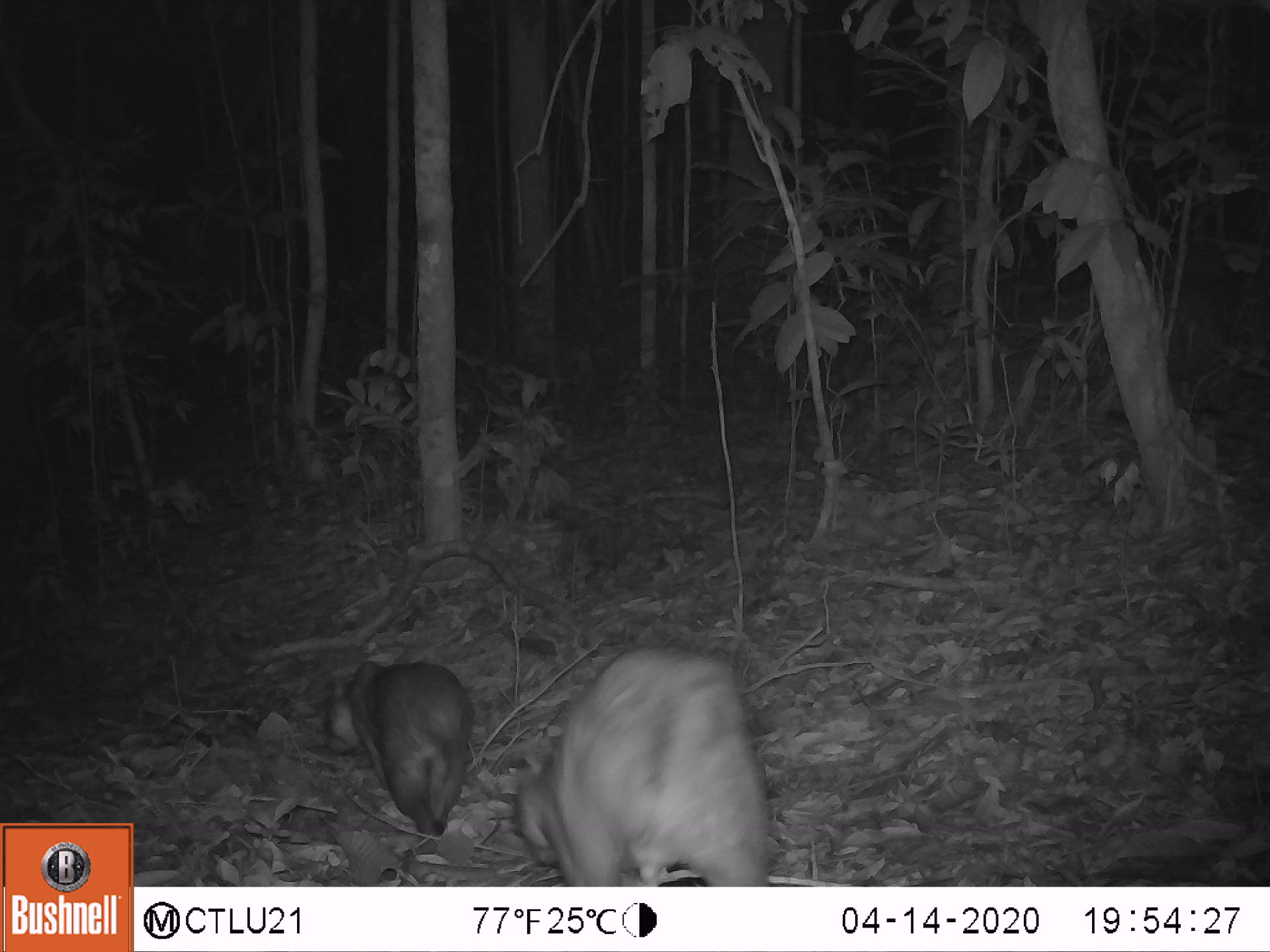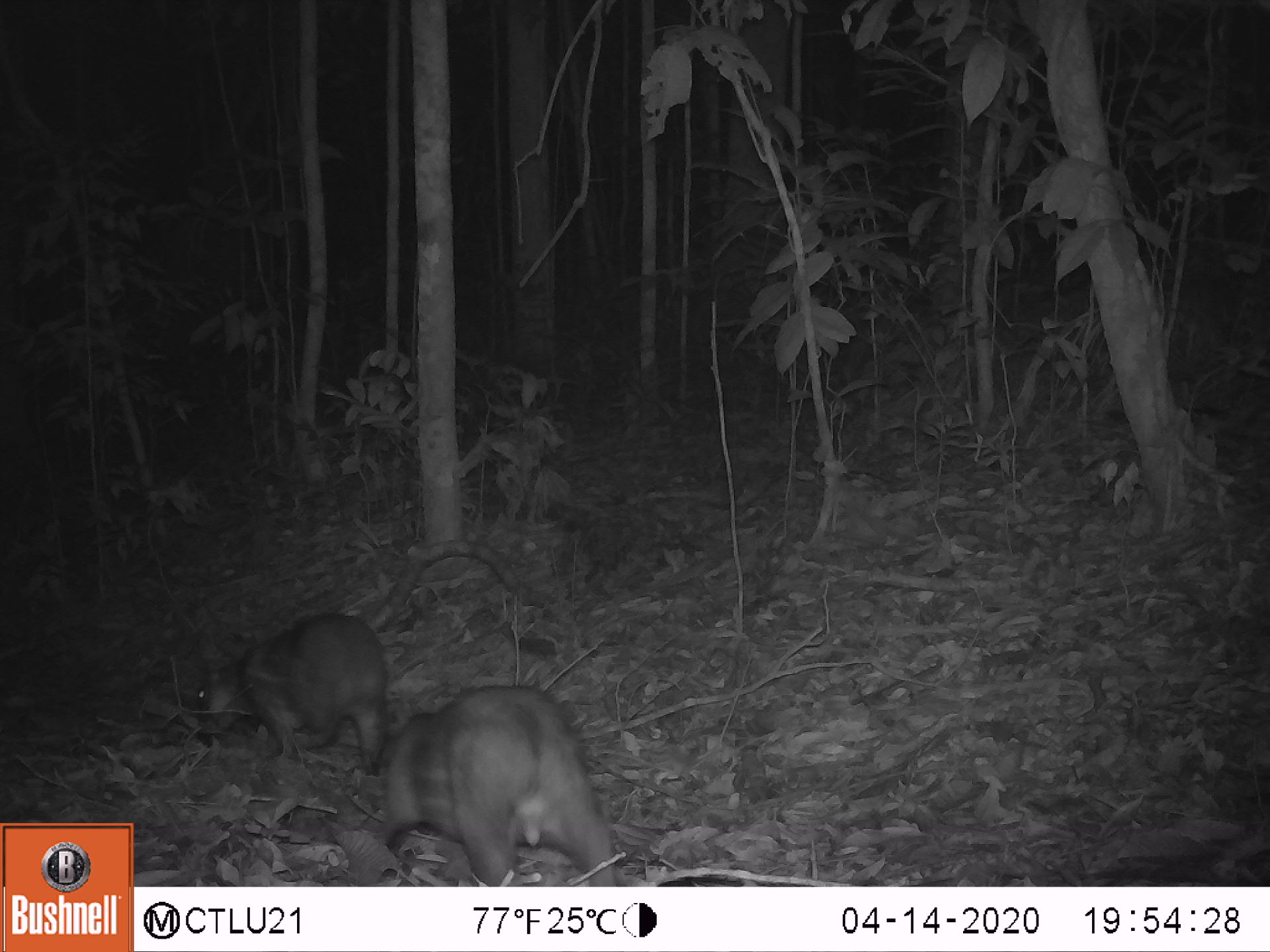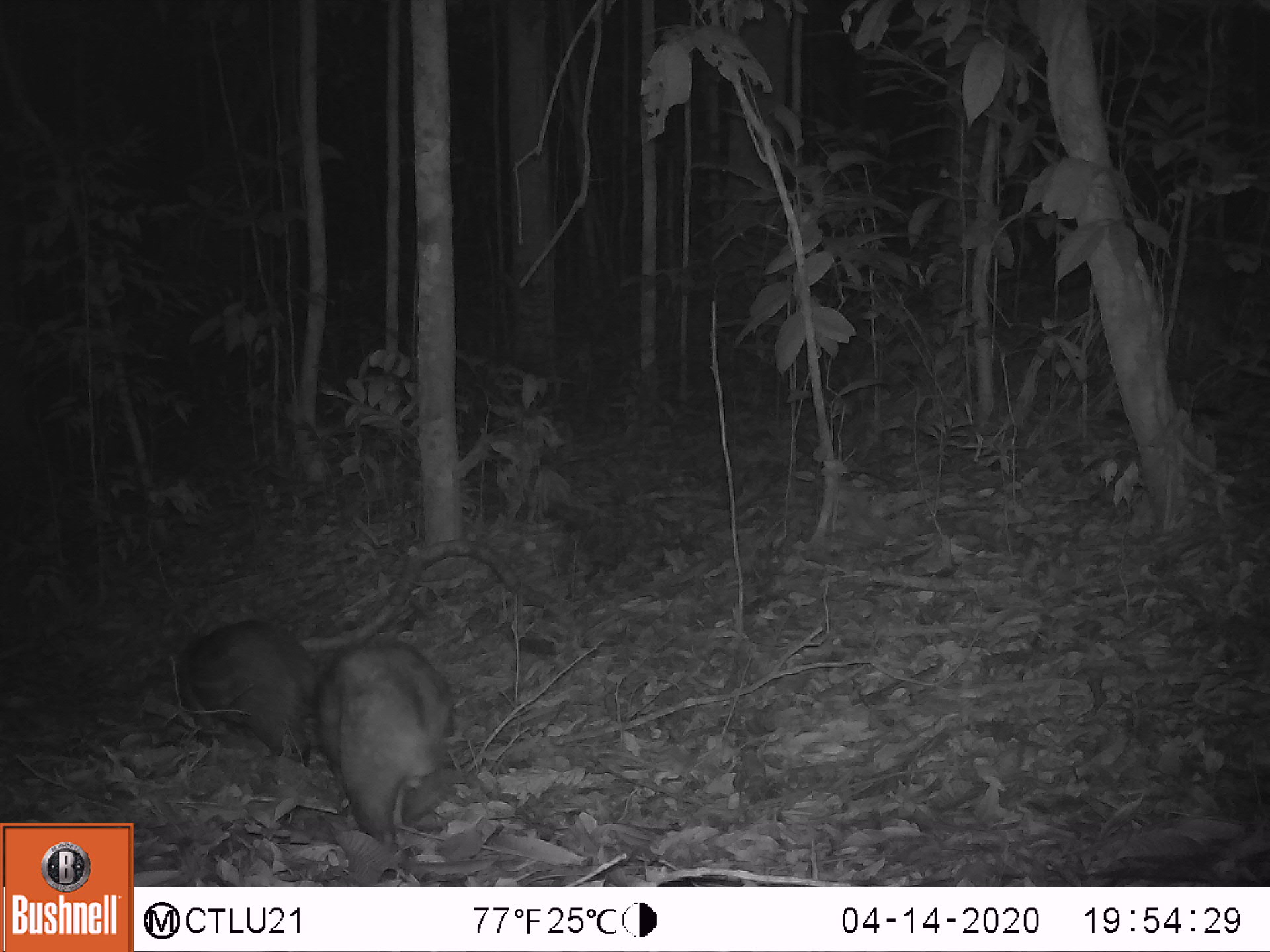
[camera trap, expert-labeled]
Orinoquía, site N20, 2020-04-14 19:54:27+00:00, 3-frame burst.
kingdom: Animalia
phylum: Chordata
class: Mammalia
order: Rodentia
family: Cuniculidae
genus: Cuniculus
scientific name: Cuniculus paca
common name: spotted paca